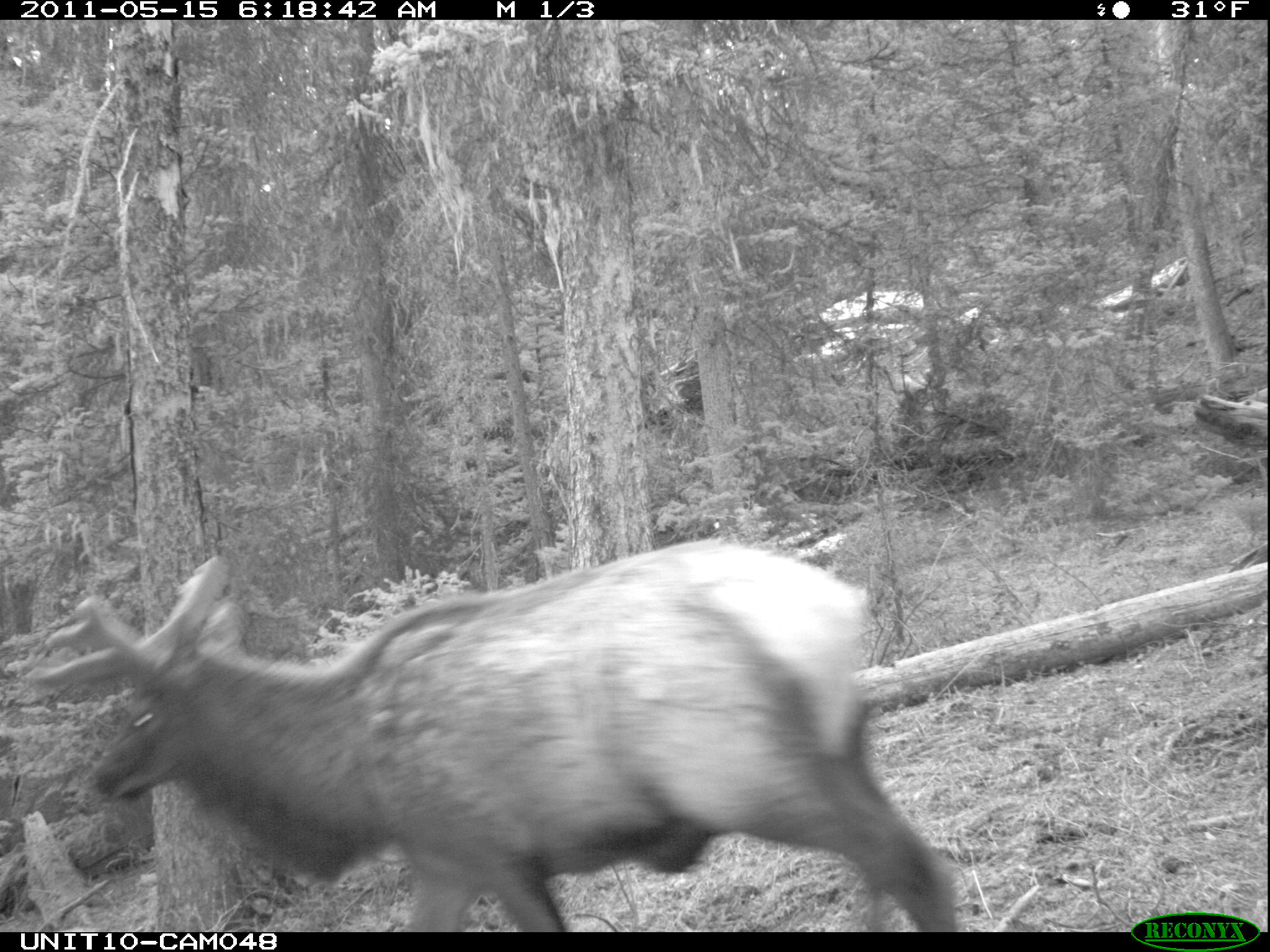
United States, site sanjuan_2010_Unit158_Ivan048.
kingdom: Animalia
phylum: Chordata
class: Mammalia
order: Artiodactyla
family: Cervidae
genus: Cervus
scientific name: Cervus elaphus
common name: red deer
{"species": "Cervus elaphus (red deer)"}